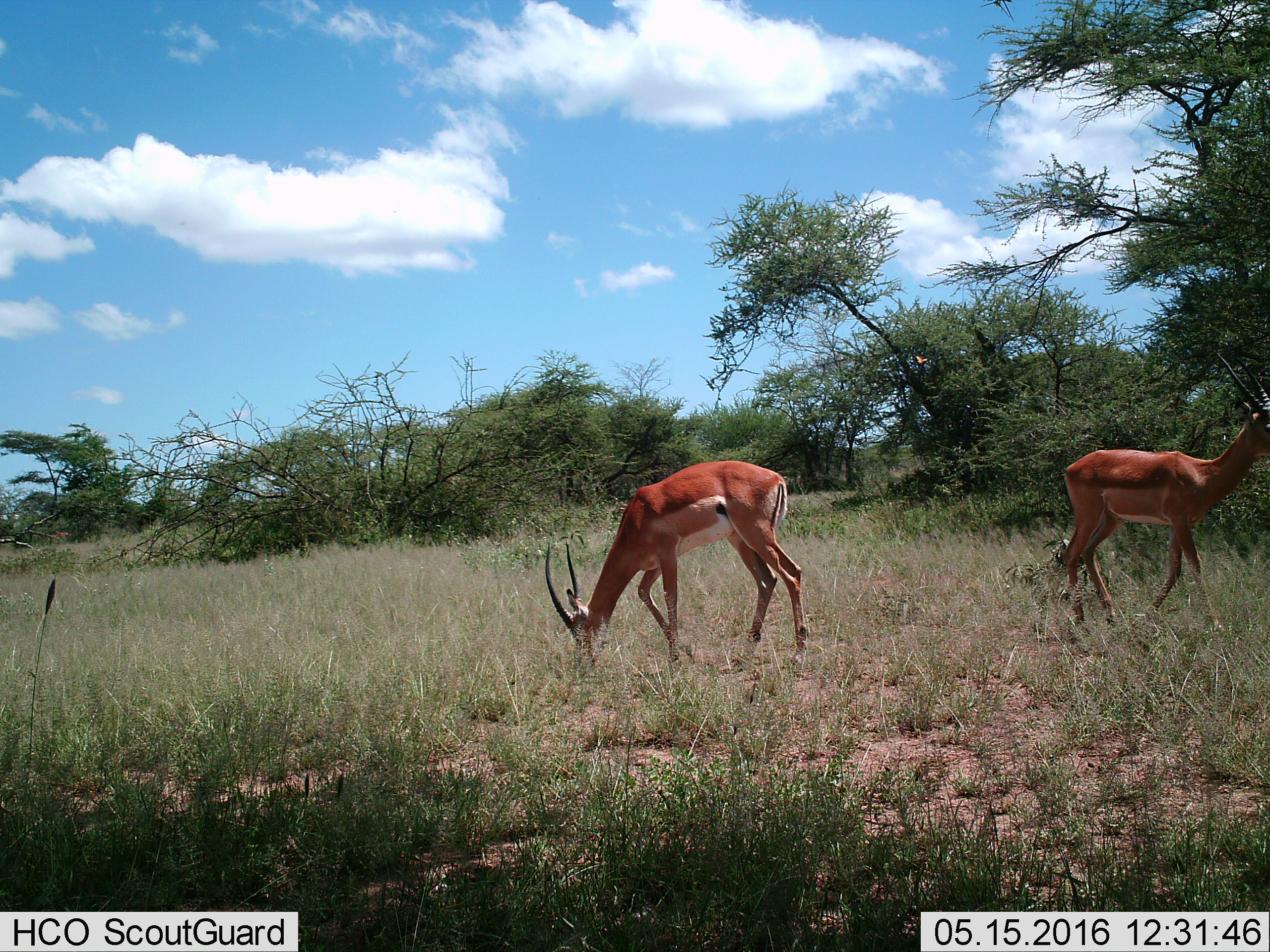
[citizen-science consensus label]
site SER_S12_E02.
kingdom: Animalia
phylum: Chordata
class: Mammalia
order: Artiodactyla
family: Bovidae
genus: Aepyceros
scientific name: Aepyceros melampus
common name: impala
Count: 2.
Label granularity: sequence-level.